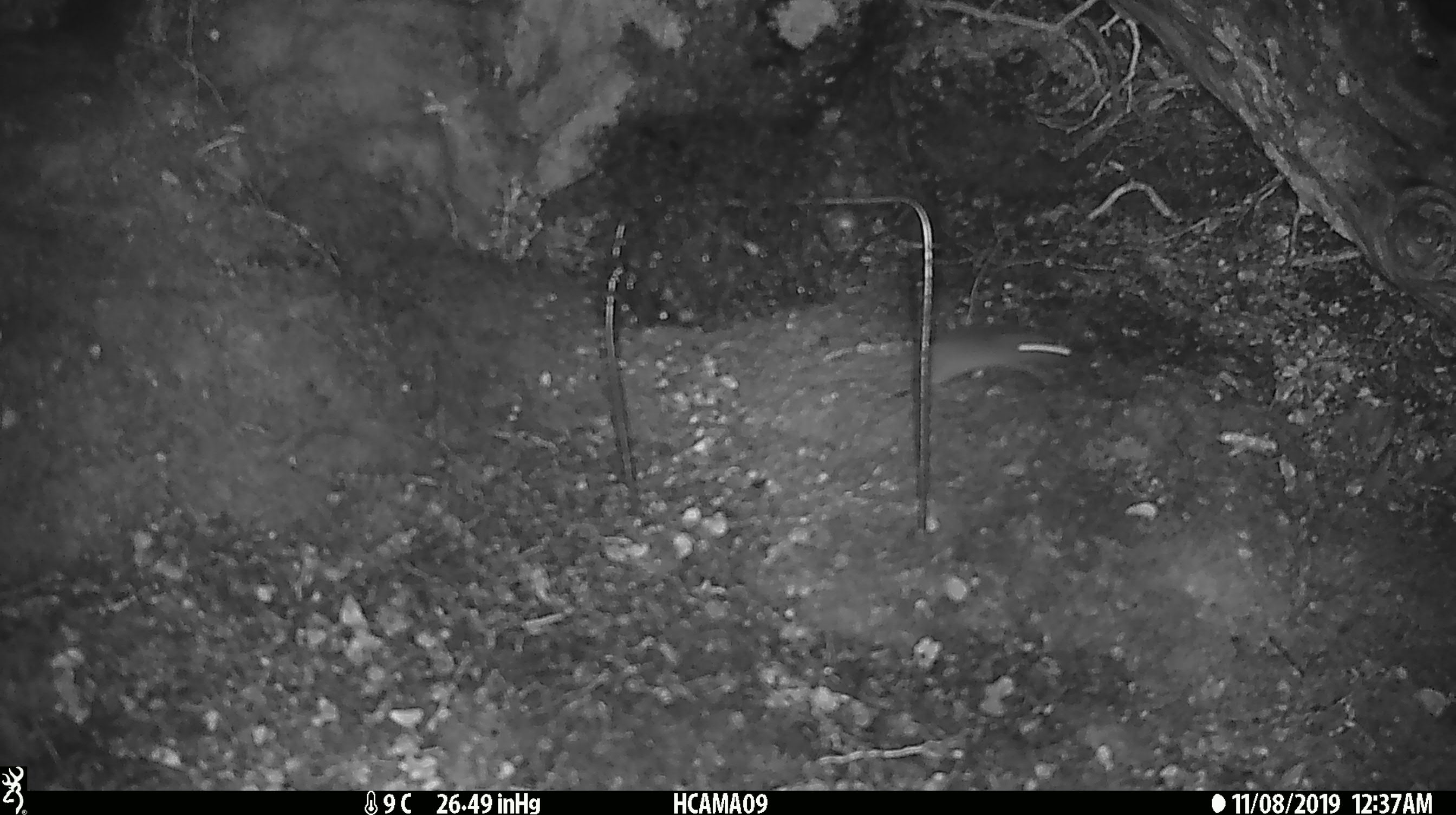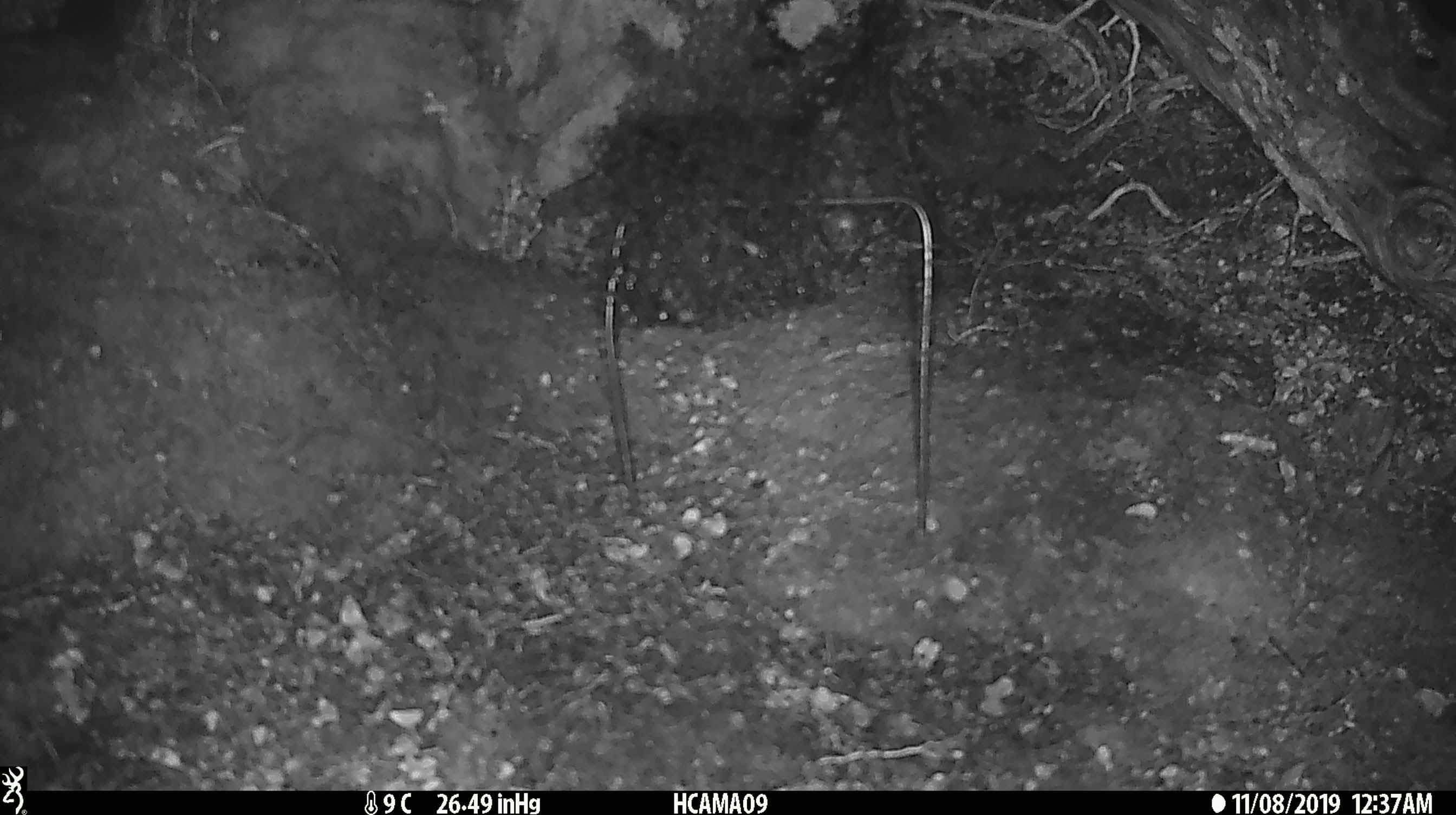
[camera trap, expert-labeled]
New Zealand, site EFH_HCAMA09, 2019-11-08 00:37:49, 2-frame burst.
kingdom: Animalia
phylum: Chordata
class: Mammalia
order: Rodentia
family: Muridae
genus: Mus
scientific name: Mus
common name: mouse